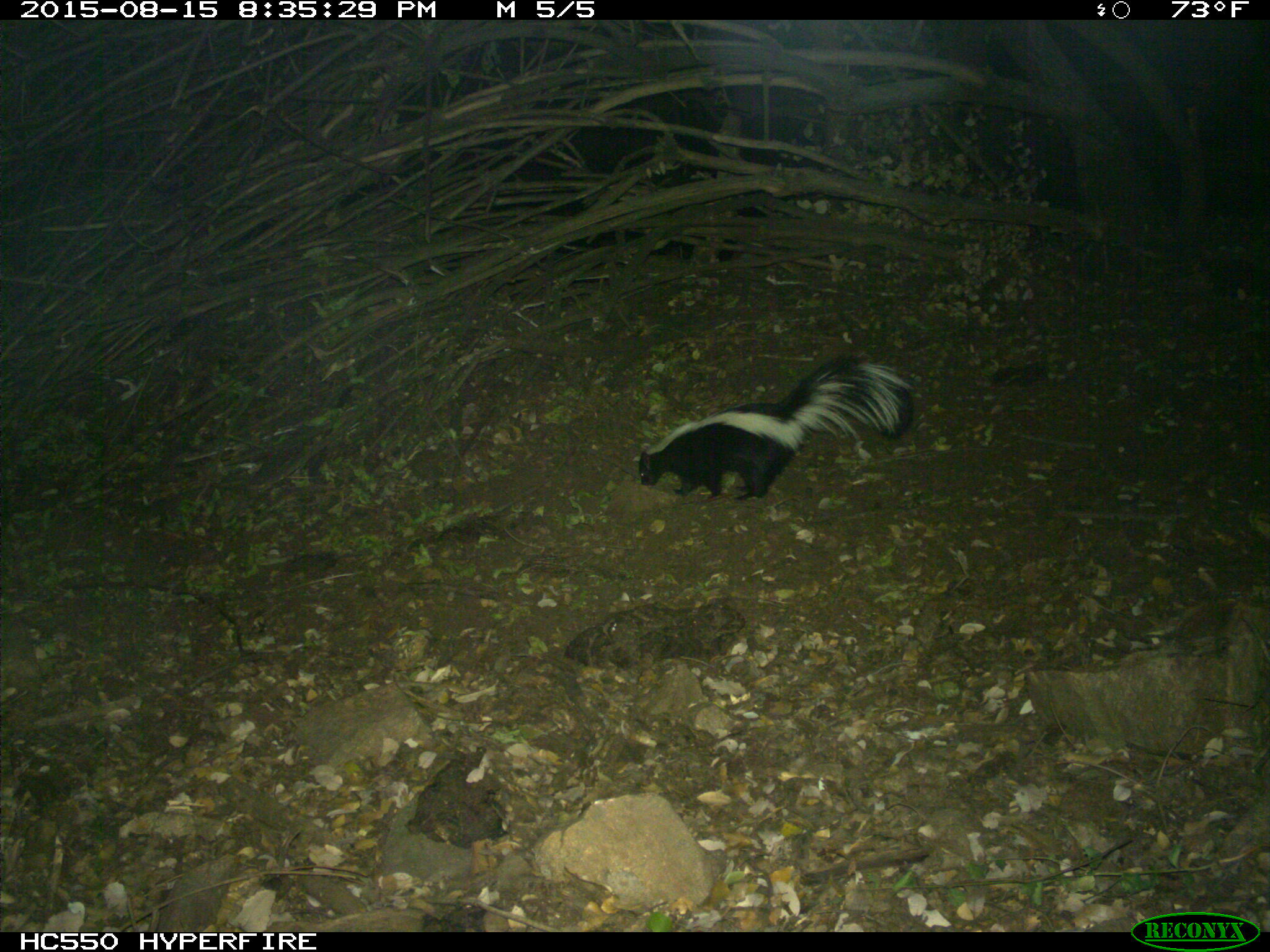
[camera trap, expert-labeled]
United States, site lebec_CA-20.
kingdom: Animalia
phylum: Chordata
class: Mammalia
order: Carnivora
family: Mephitidae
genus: Mephitis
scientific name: Mephitis mephitis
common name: striped skunk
Mephitis mephitis (striped skunk).